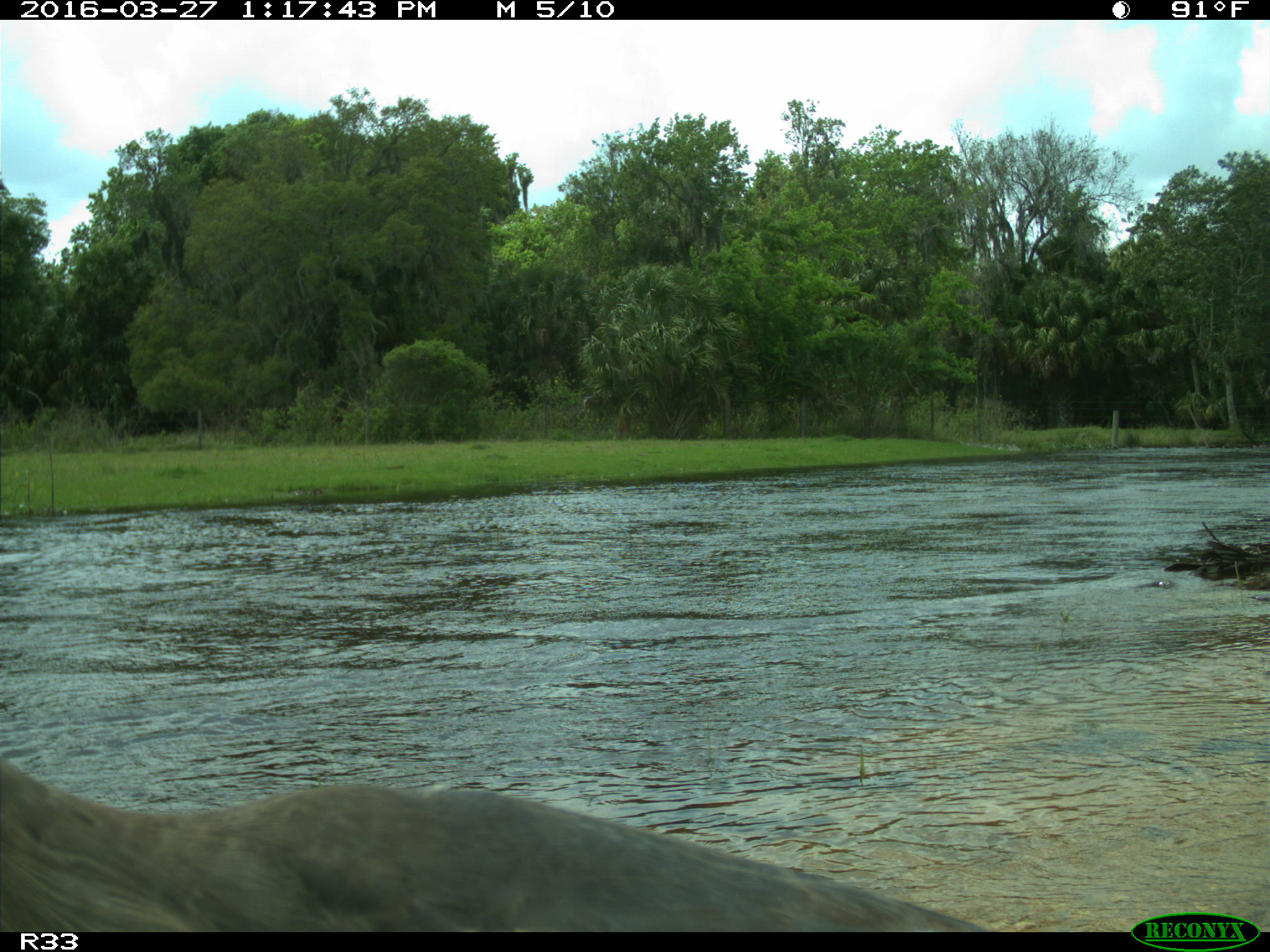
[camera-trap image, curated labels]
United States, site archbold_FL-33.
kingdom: Animalia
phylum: Chordata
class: Aves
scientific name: Aves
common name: birds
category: unidentified bird